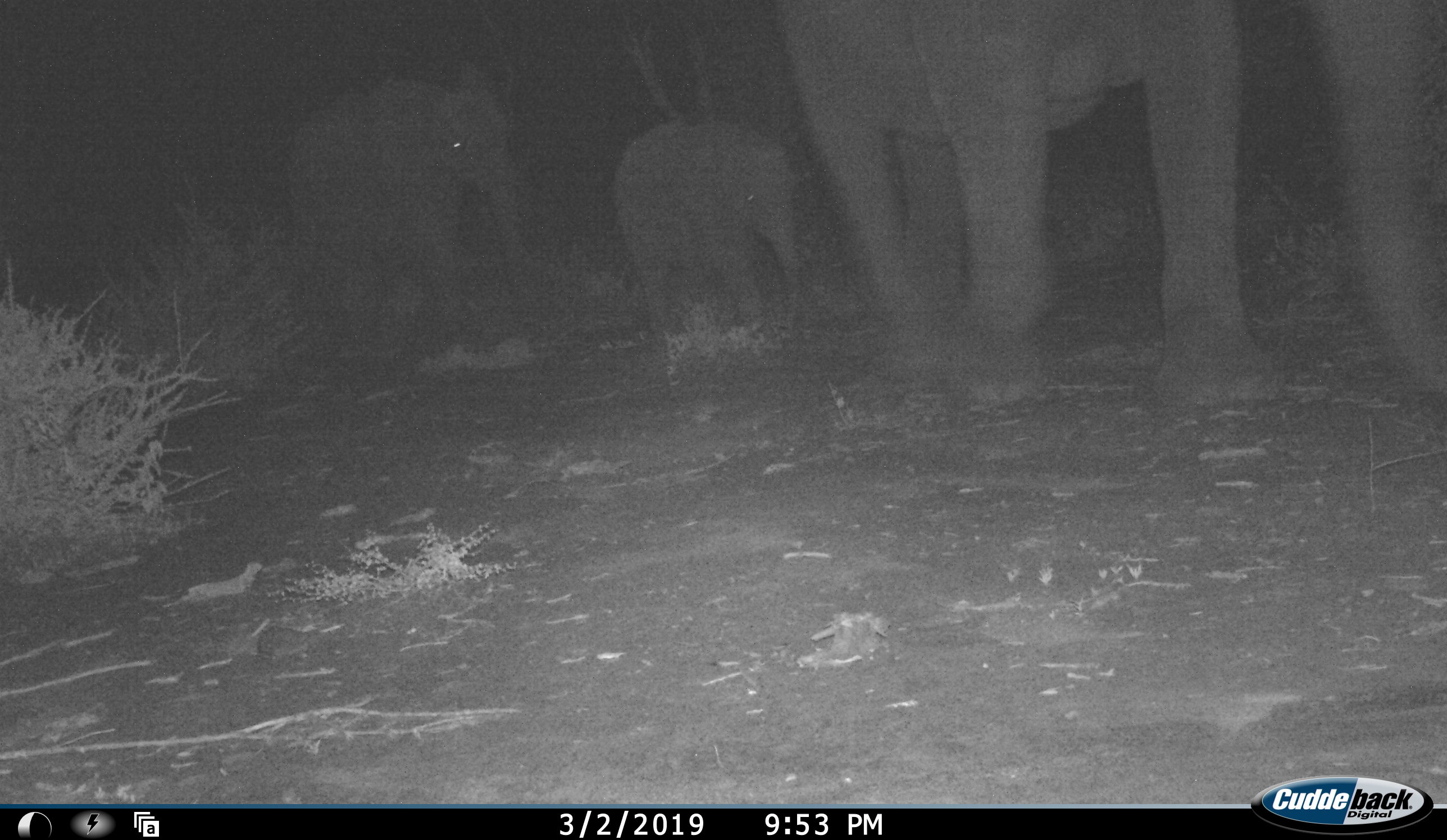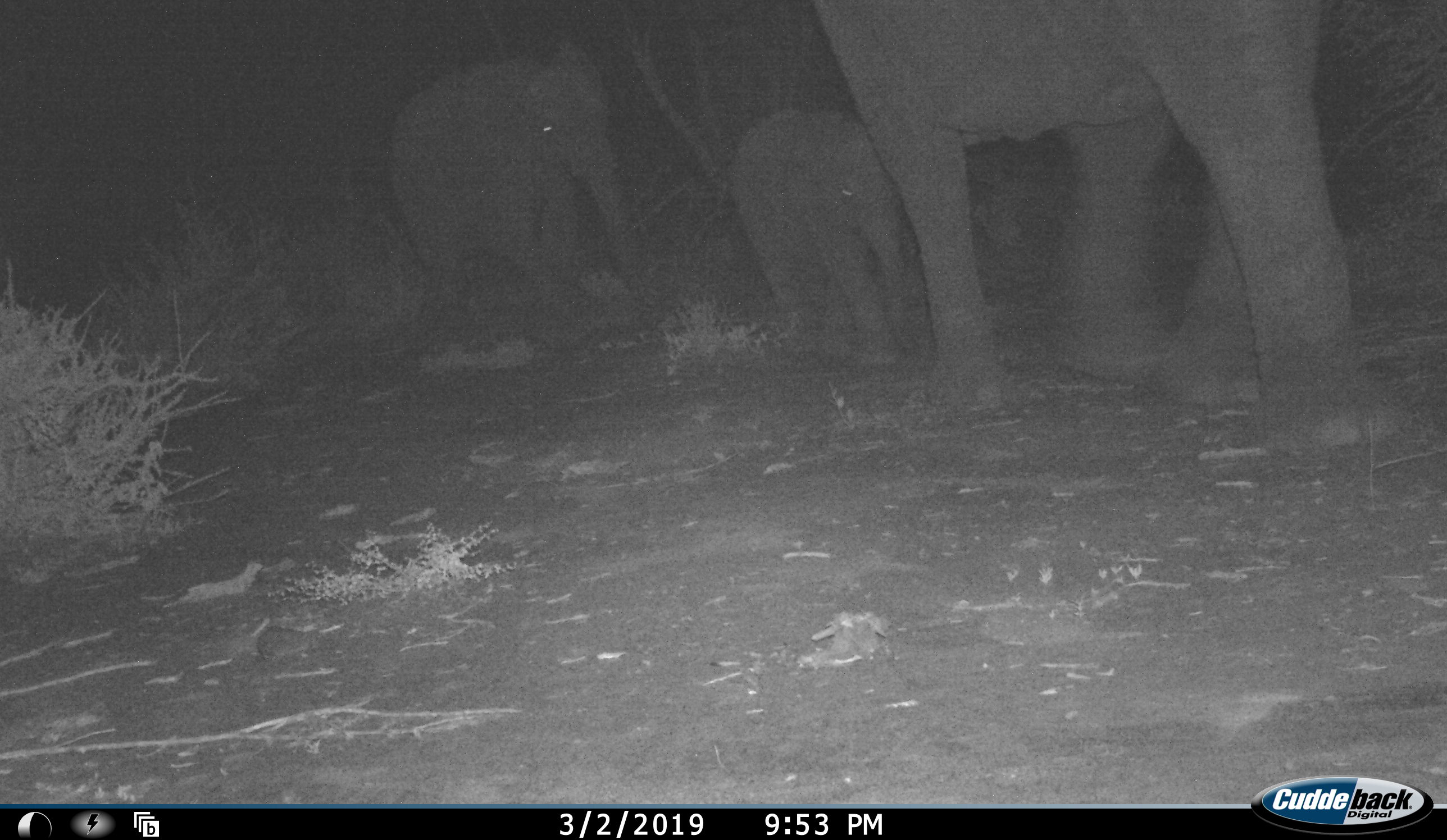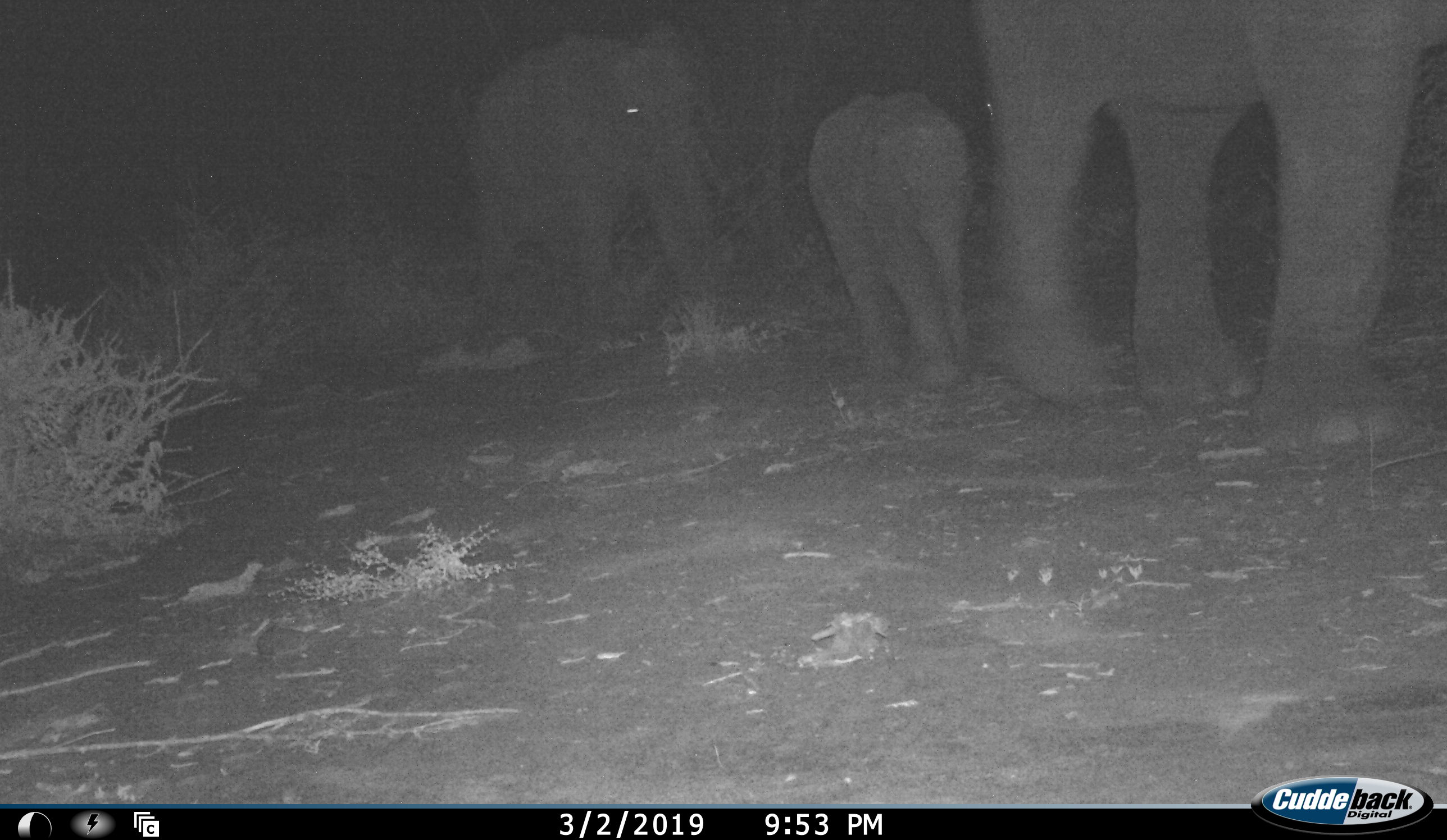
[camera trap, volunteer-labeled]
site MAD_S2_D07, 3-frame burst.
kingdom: Animalia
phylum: Chordata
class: Mammalia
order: Proboscidea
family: Elephantidae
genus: Loxodonta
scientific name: Loxodonta africana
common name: african bush elephant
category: elephant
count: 3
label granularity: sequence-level